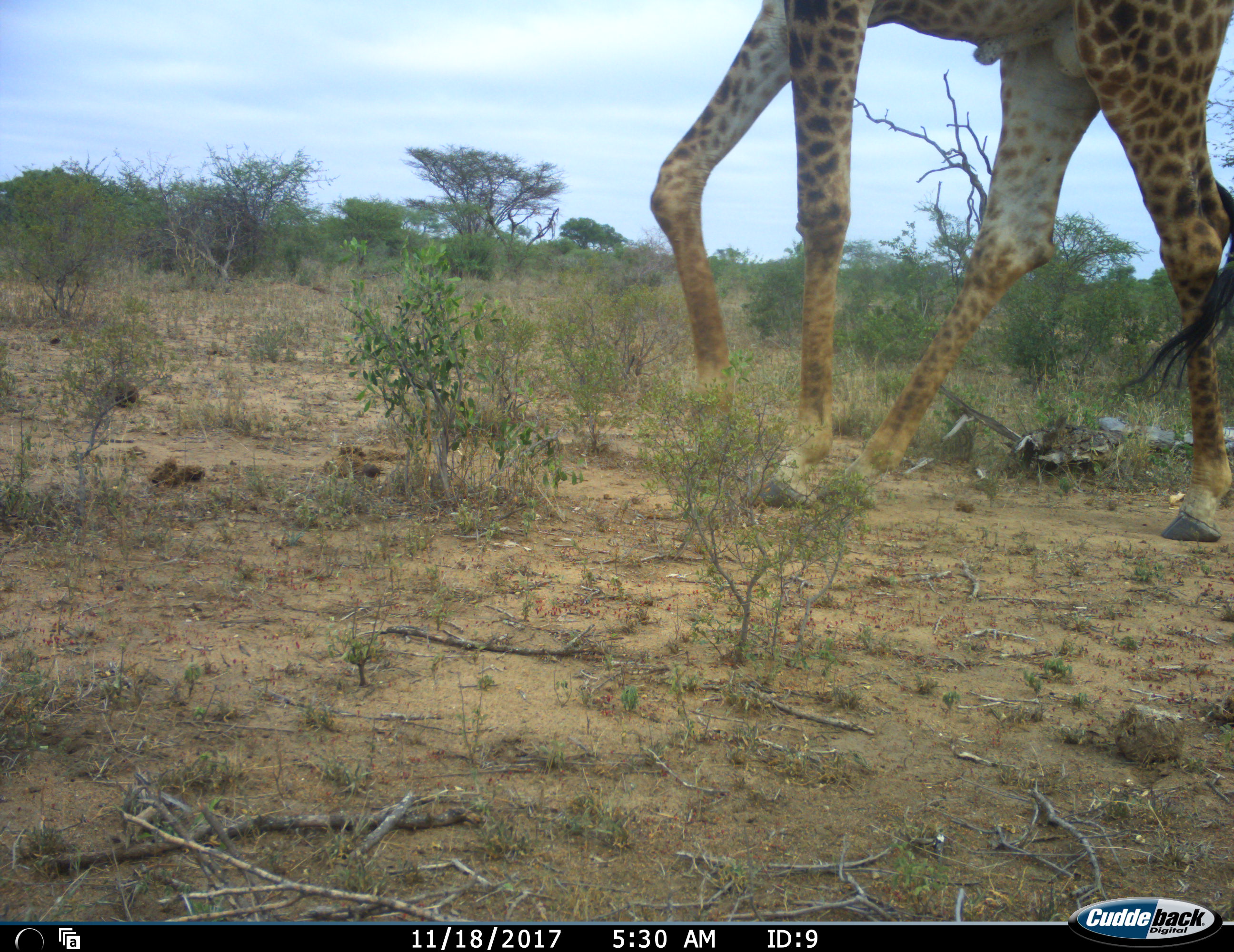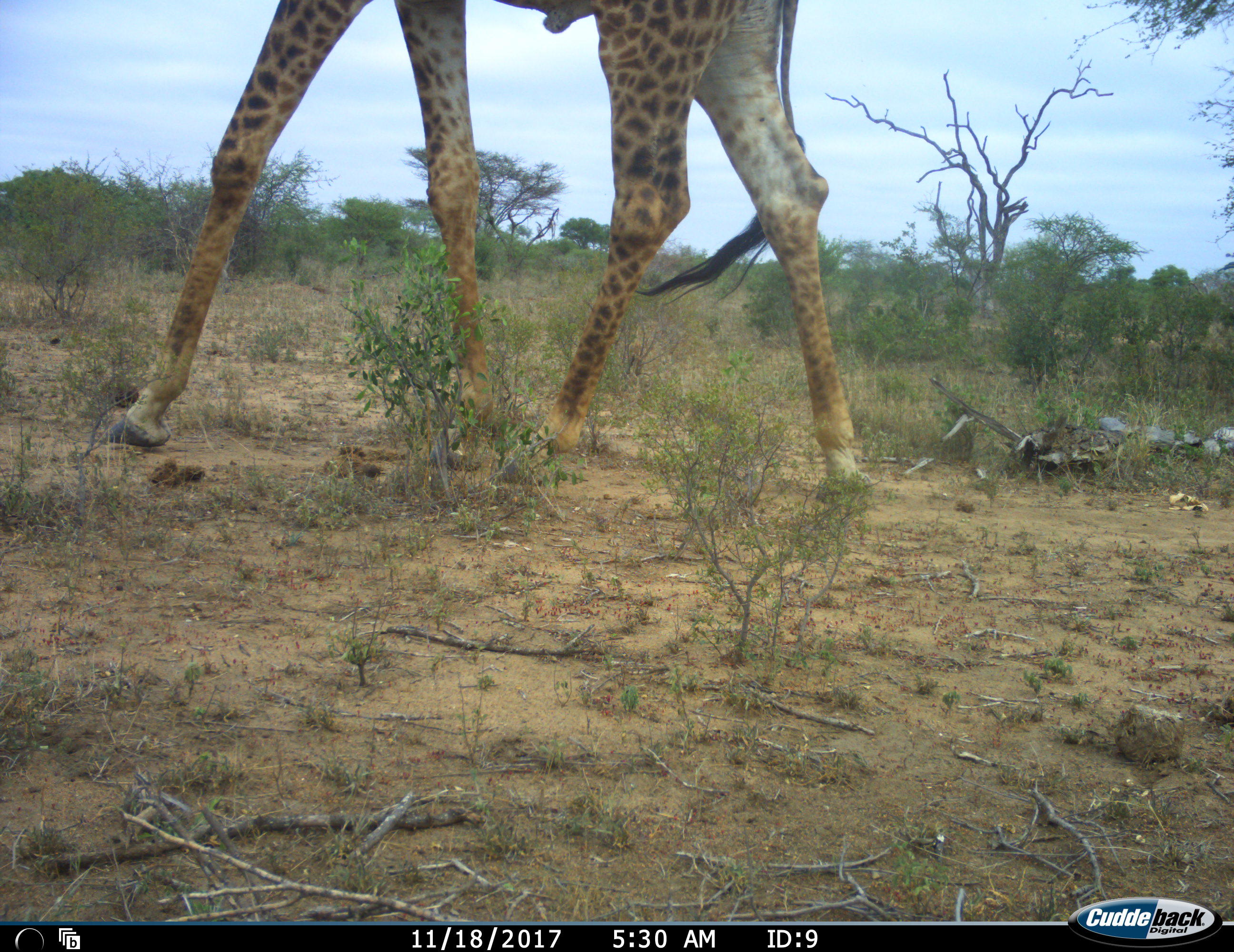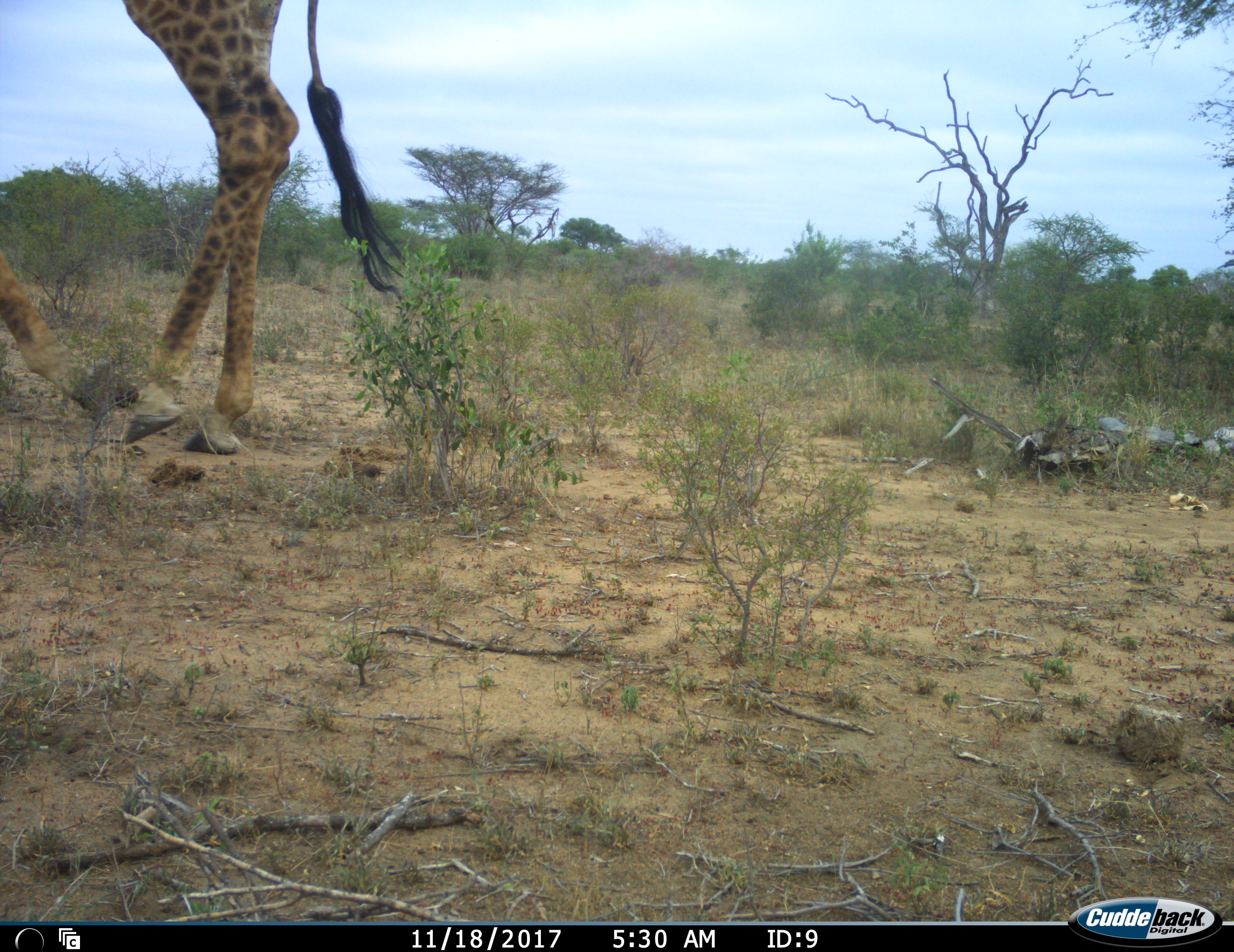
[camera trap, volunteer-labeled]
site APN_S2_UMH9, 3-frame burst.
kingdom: Animalia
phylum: Chordata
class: Mammalia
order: Artiodactyla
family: Giraffidae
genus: Giraffa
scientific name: Giraffa camelopardalis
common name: giraffe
Giraffe (Giraffa camelopardalis), count 1. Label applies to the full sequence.